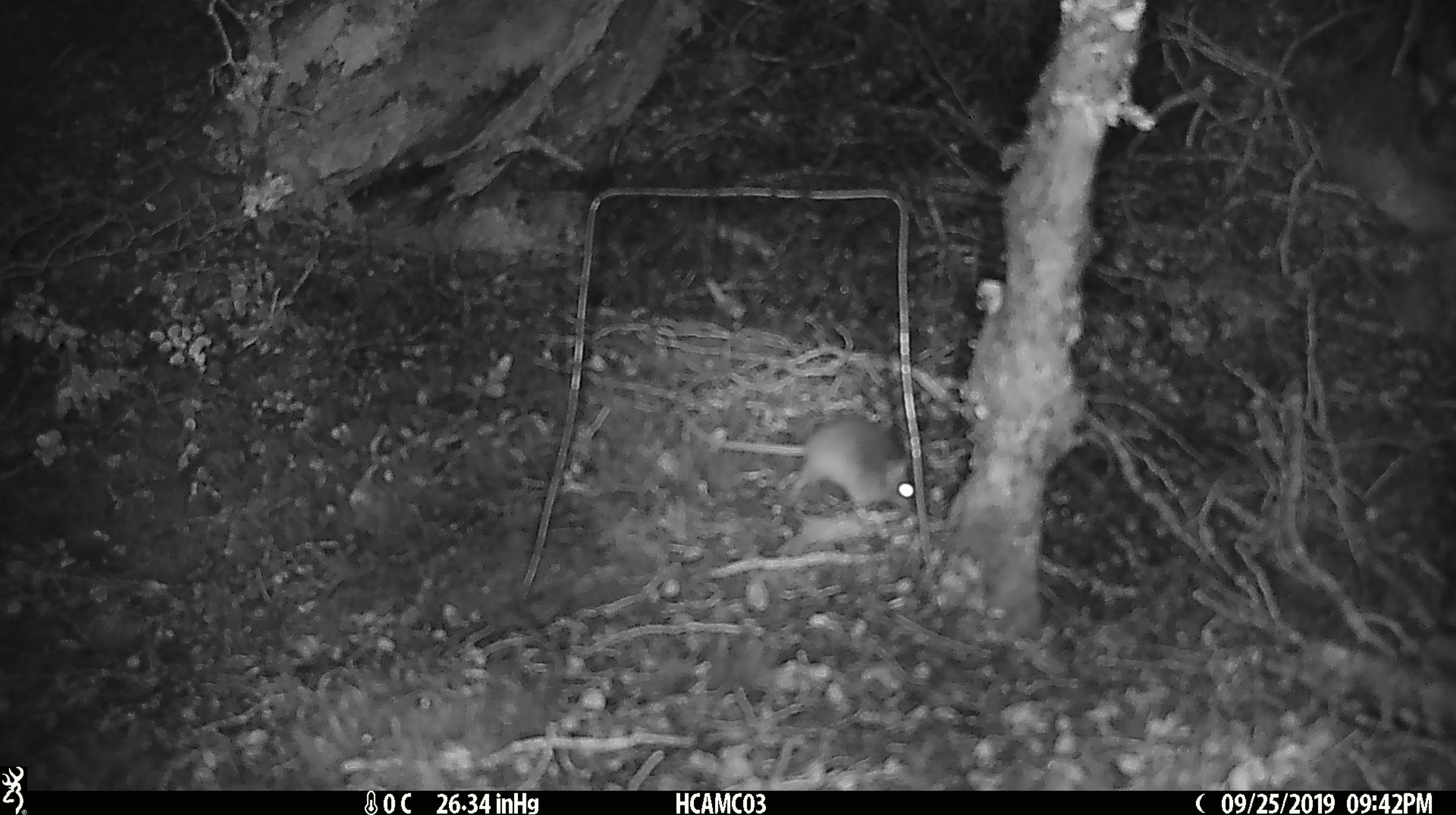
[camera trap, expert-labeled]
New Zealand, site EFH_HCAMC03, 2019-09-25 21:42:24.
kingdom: Animalia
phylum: Chordata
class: Mammalia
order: Rodentia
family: Muridae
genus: Mus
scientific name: Mus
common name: mouse